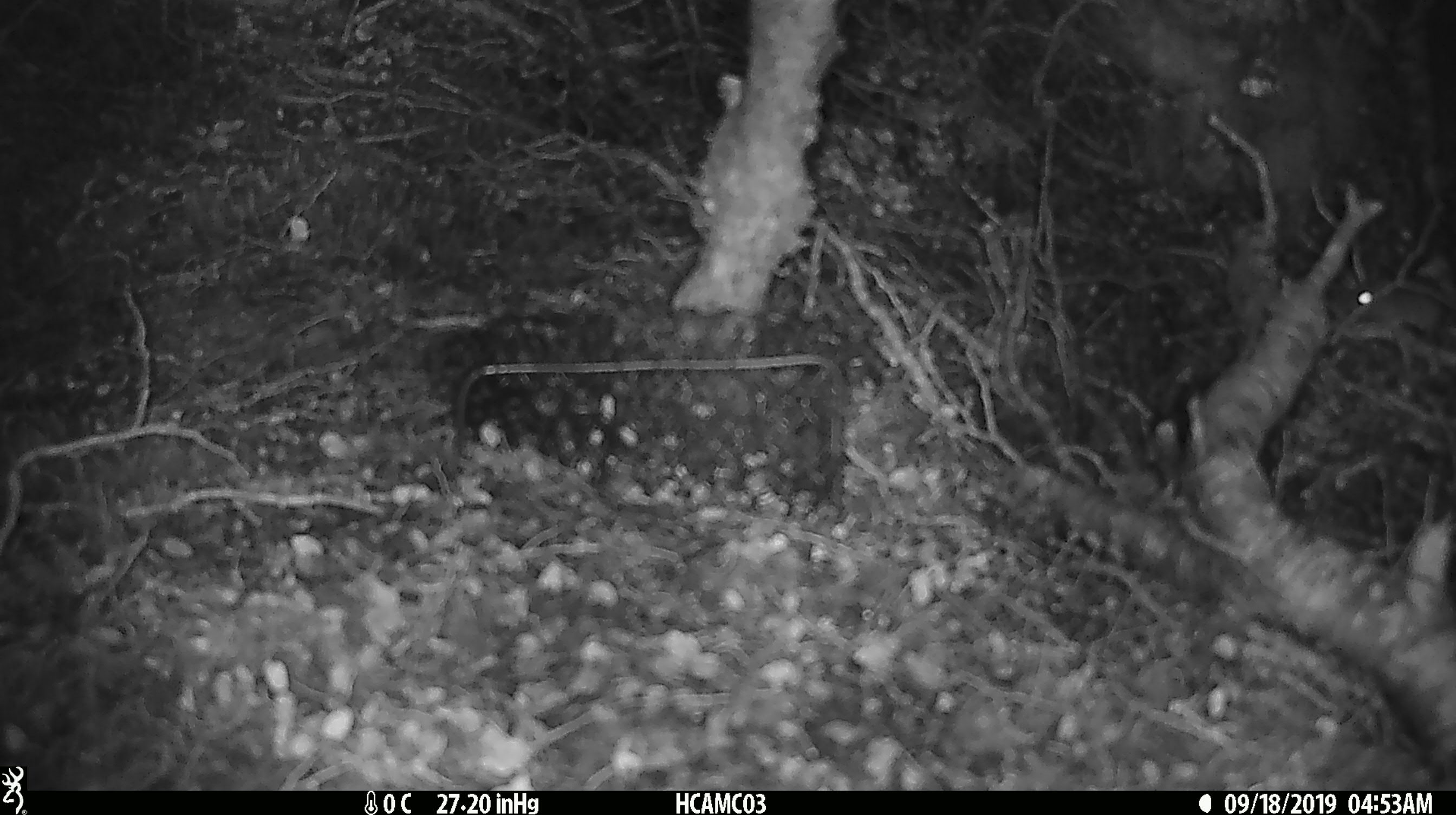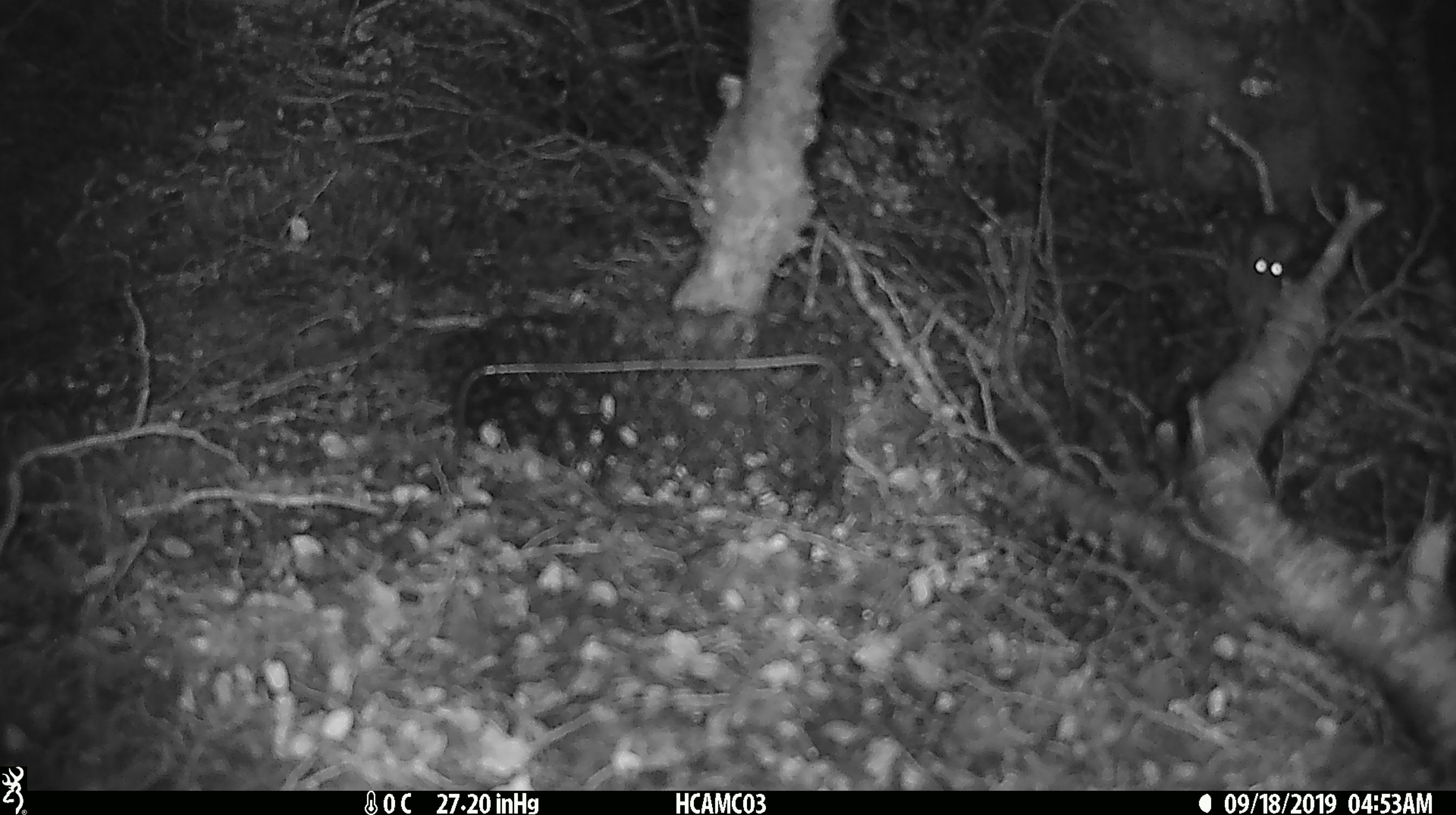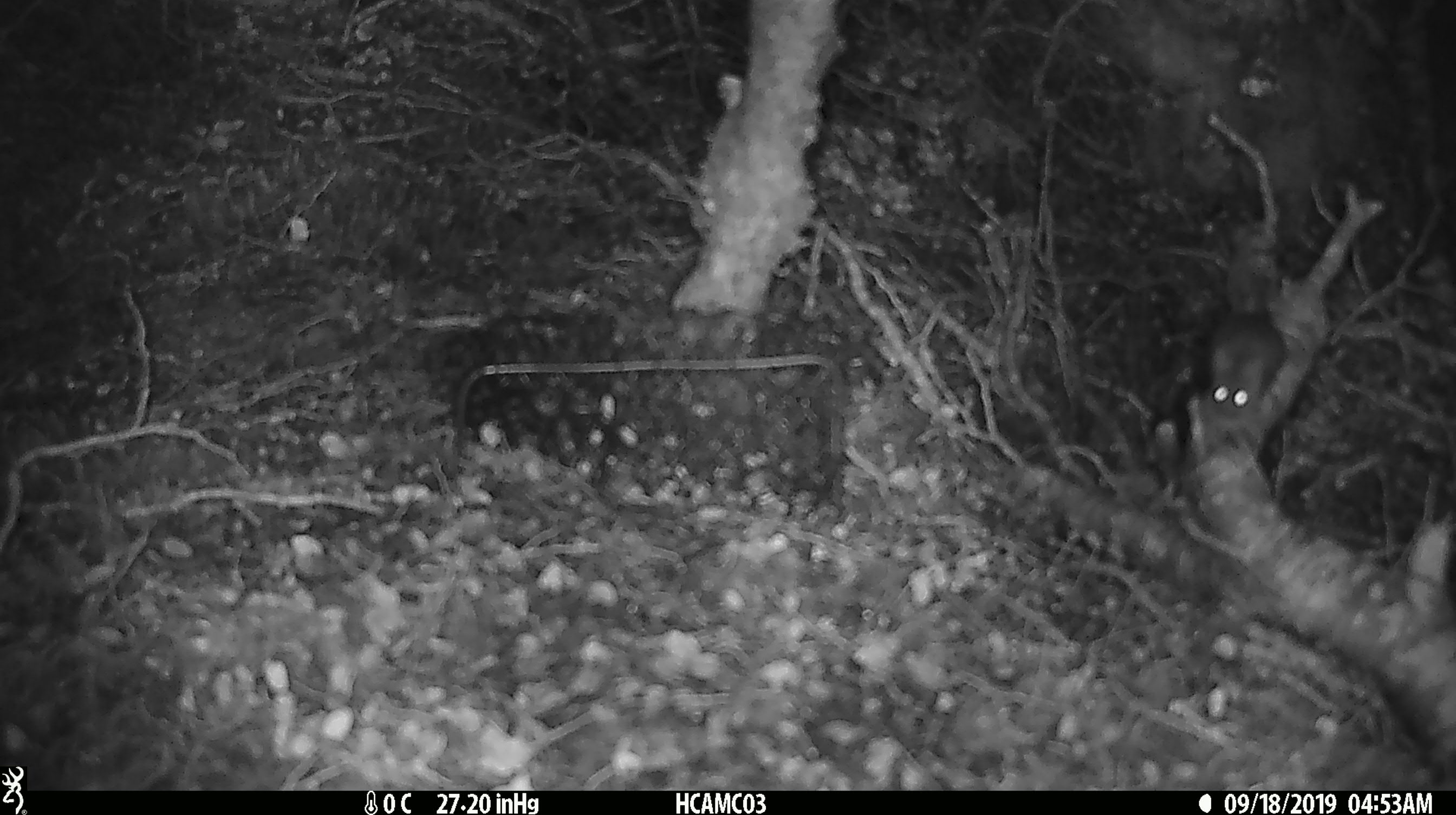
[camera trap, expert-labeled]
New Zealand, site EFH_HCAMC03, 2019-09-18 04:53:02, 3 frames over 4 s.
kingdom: Animalia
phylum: Chordata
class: Mammalia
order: Rodentia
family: Muridae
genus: Mus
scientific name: Mus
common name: mouse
Mouse (Mus).